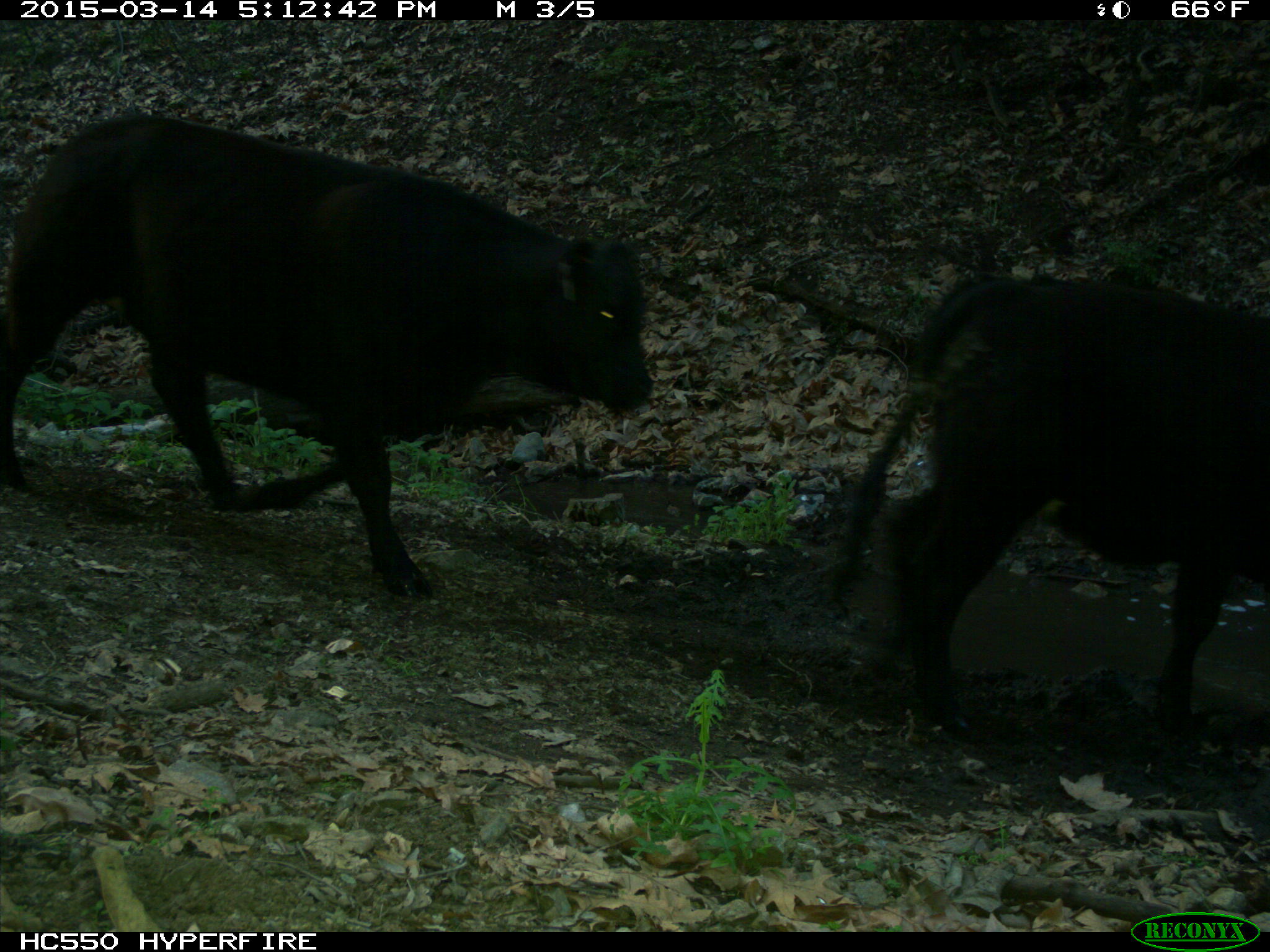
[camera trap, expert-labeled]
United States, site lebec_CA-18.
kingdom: Animalia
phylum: Chordata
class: Mammalia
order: Artiodactyla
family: Bovidae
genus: Bos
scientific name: Bos taurus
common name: domestic cow